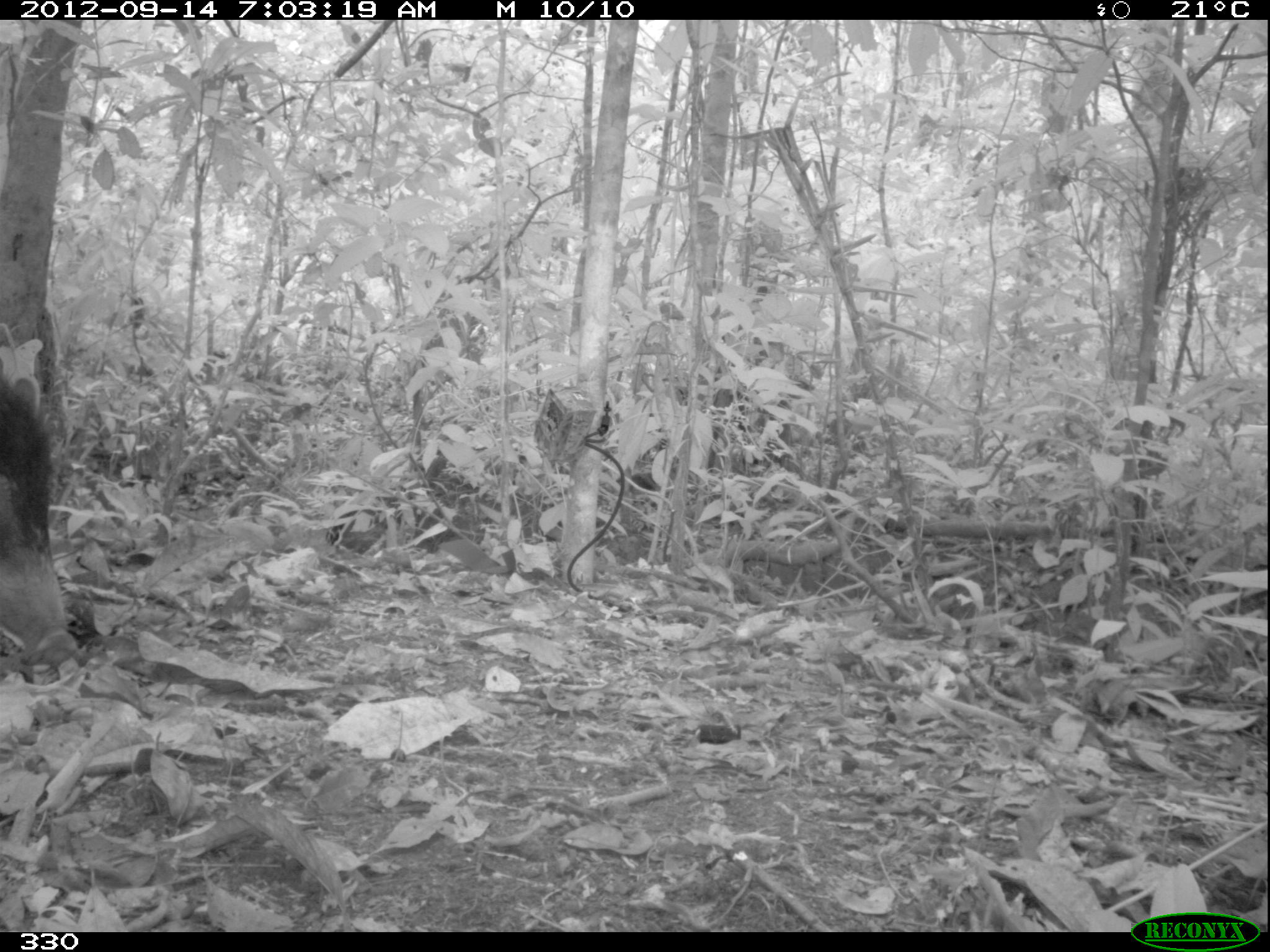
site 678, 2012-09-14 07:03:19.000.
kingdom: Animalia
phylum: Chordata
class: Mammalia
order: Artiodactyla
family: Tayassuidae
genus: Tayassu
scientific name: Tayassu pecari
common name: white-lipped peccary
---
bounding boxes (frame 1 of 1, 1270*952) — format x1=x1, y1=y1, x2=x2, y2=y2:
tayassu pecari: x1=0, y1=372, x2=79, y2=666